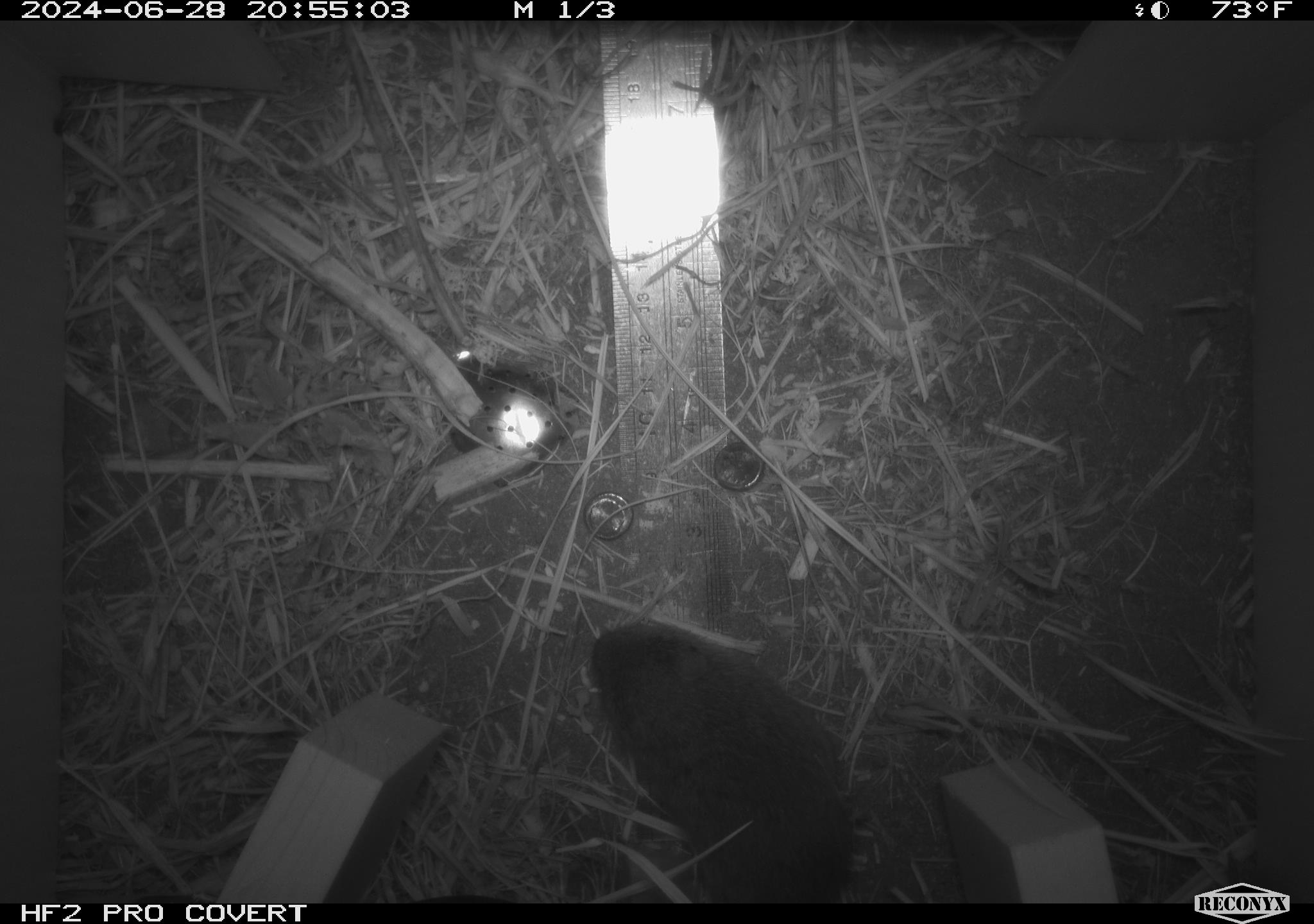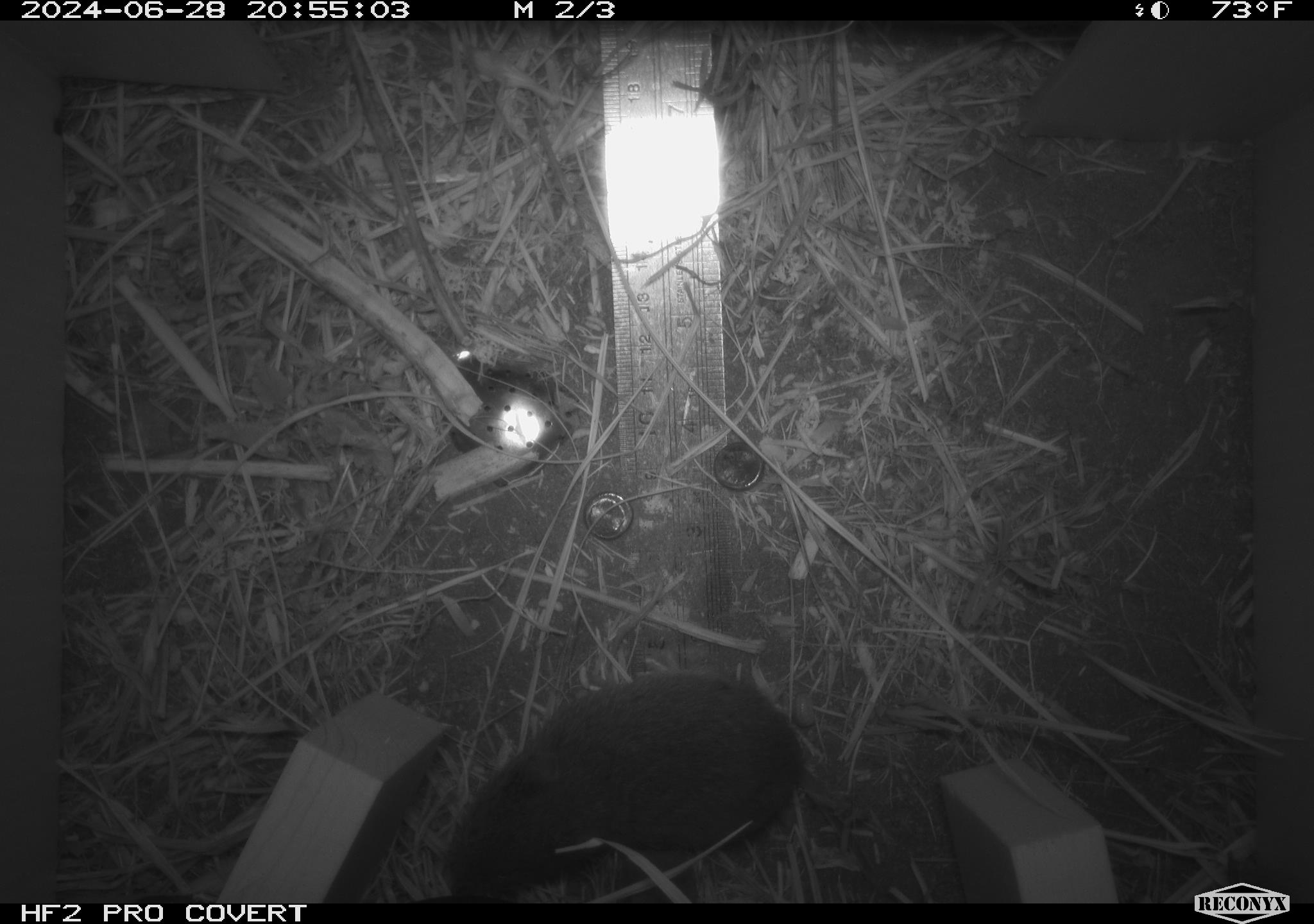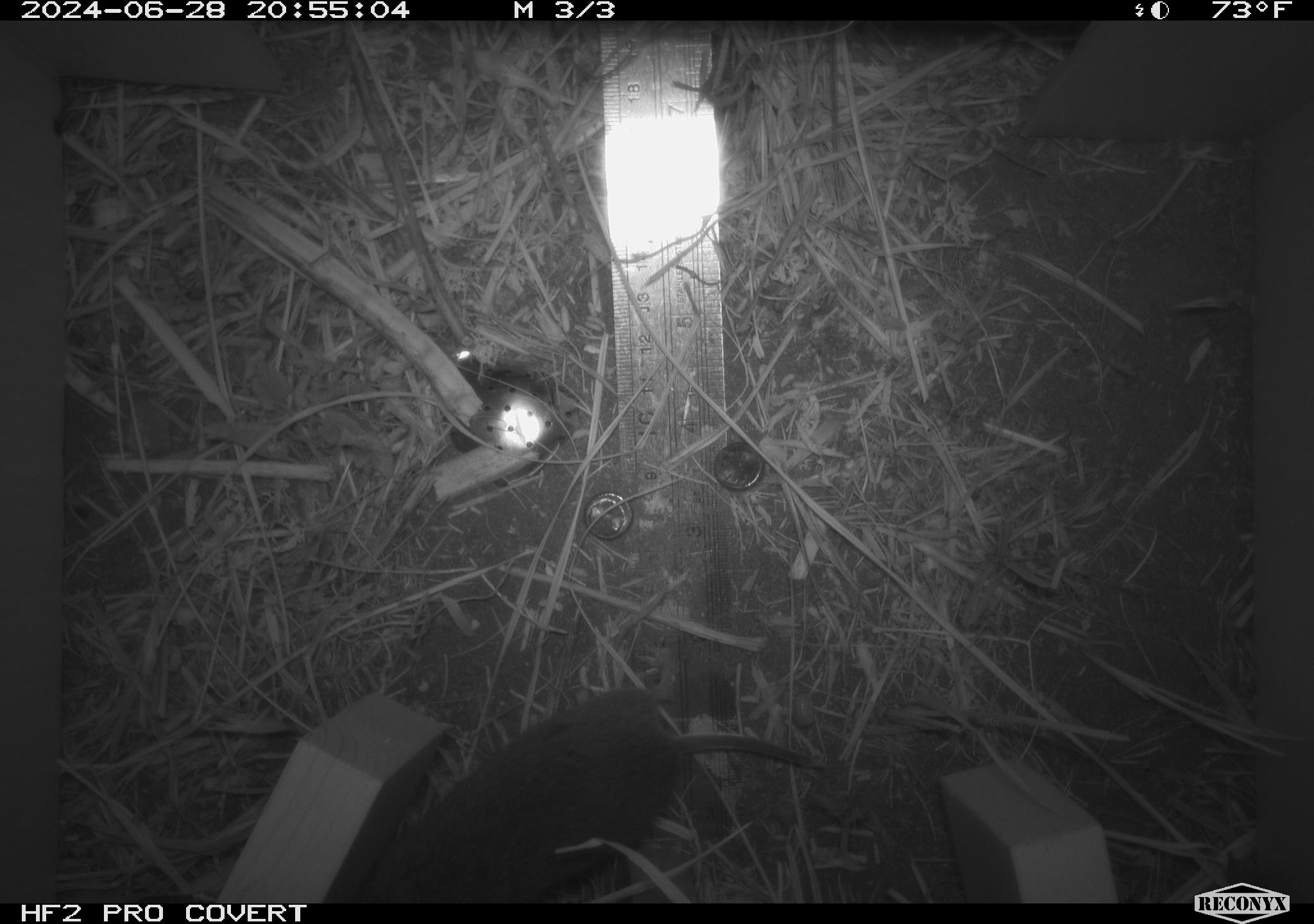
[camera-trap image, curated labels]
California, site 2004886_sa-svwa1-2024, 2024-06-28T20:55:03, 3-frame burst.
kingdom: Animalia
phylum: Chordata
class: Mammalia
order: Rodentia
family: Cricetidae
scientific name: Arvicolinae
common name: voles, lemmings, and muskrats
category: arvicolinae subfamily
Arvicolinae subfamily (voles, lemmings, and muskrats) (Arvicolinae).